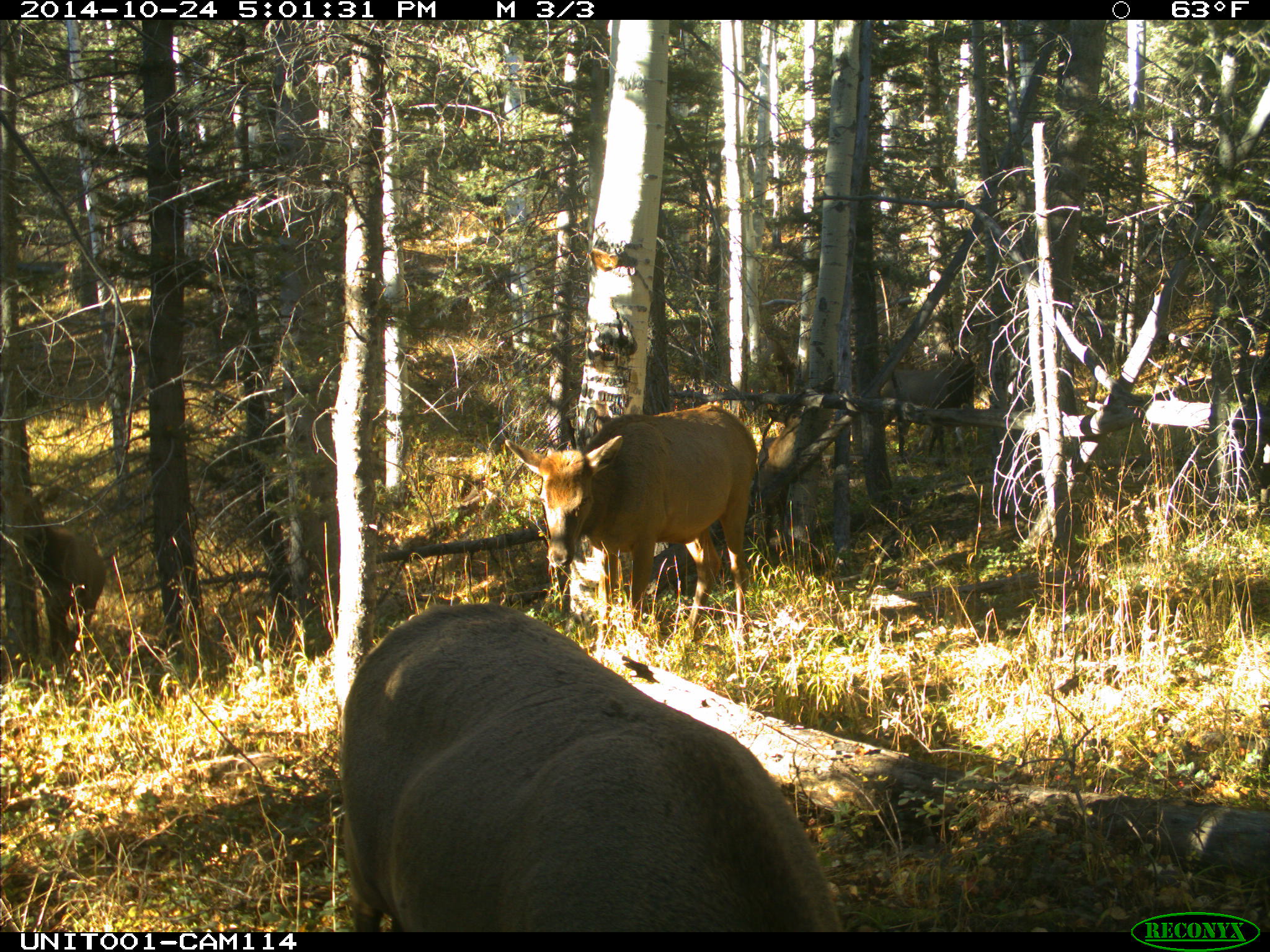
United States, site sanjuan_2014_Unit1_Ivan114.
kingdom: Animalia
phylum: Chordata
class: Mammalia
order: Artiodactyla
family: Cervidae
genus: Cervus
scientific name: Cervus elaphus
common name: red deer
Cervus elaphus (red deer).